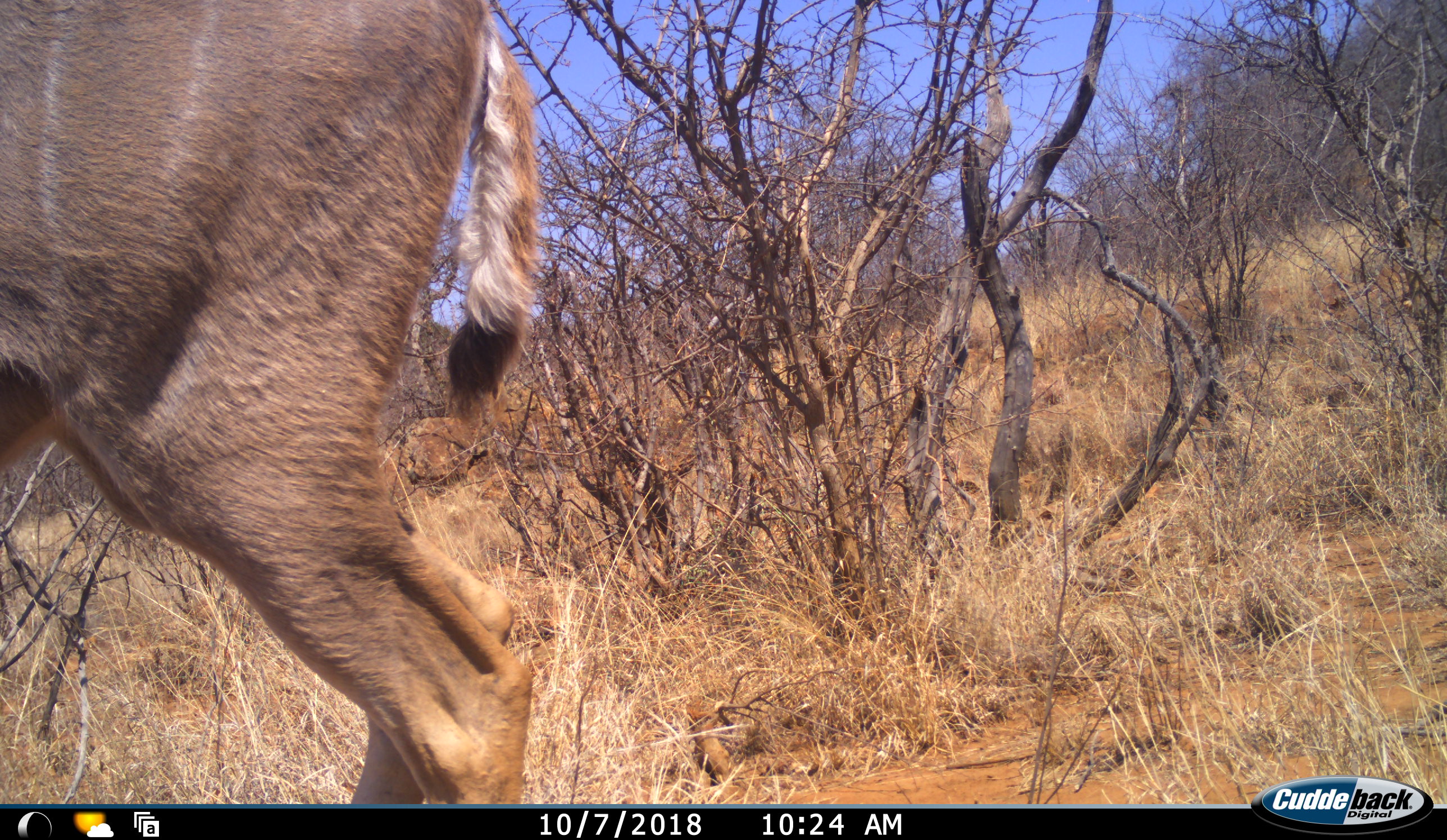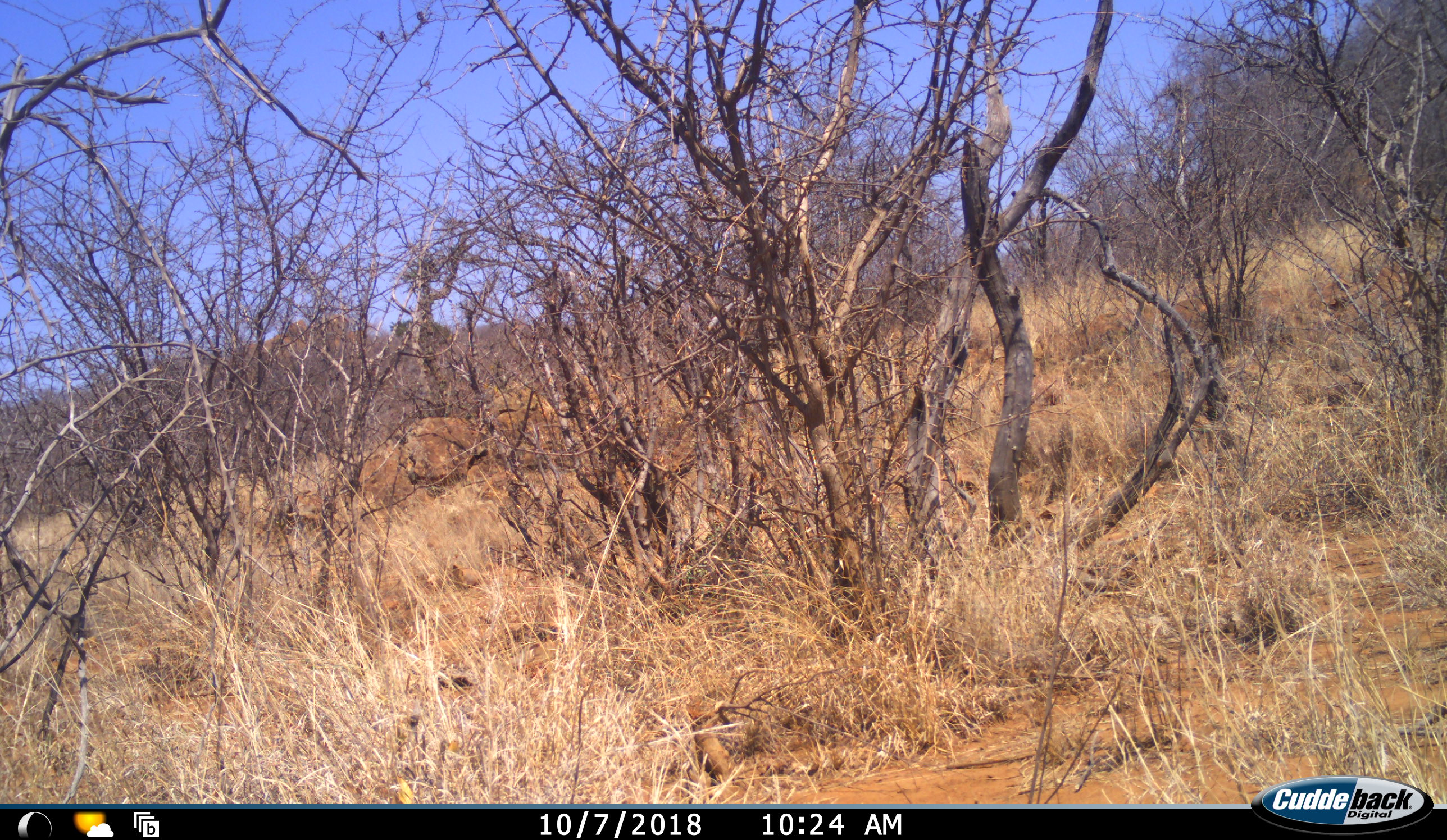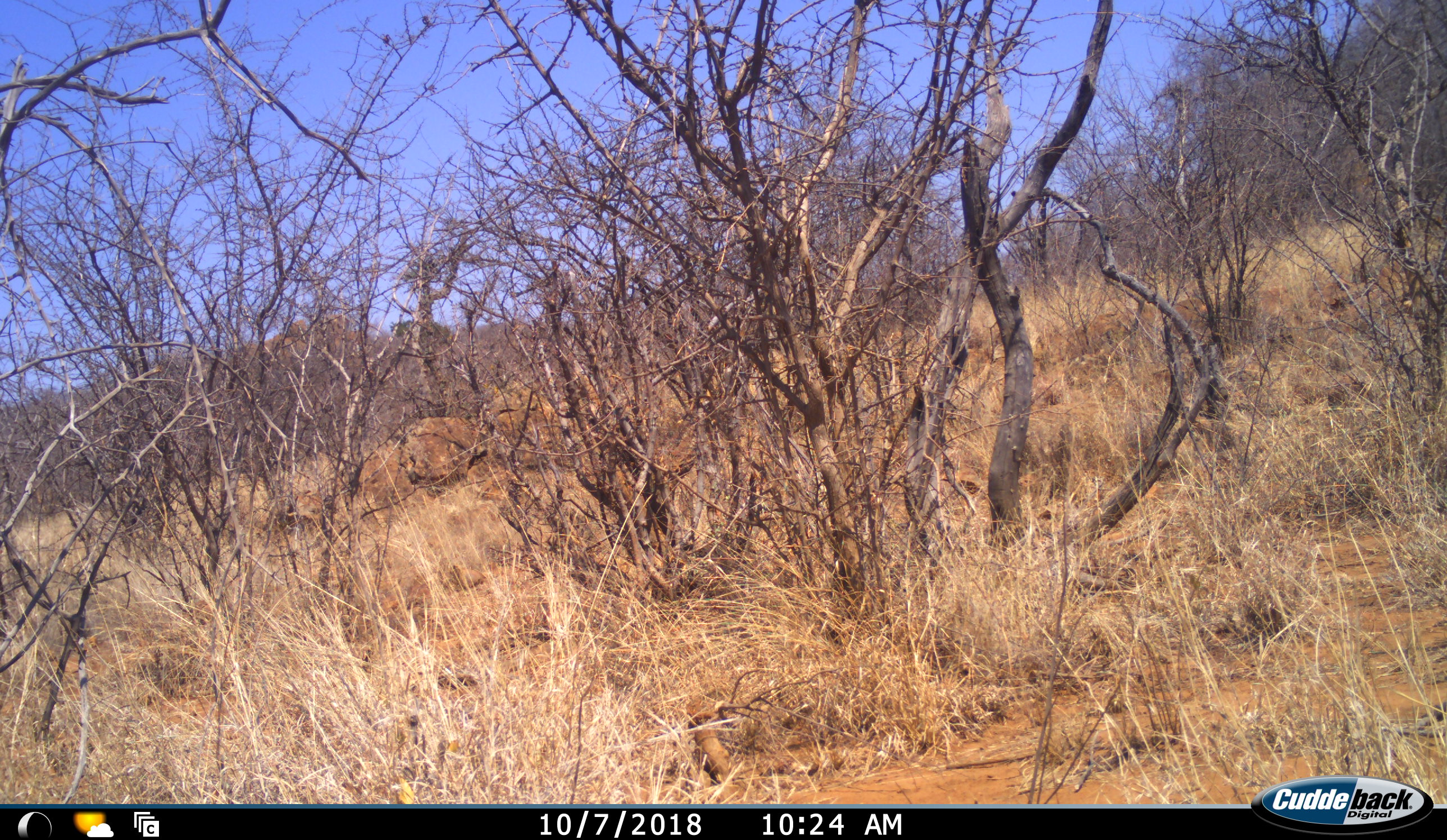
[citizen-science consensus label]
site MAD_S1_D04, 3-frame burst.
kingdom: Animalia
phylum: Chordata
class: Mammalia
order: Artiodactyla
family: Bovidae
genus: Tragelaphus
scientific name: Tragelaphus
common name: kudu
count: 1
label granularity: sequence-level